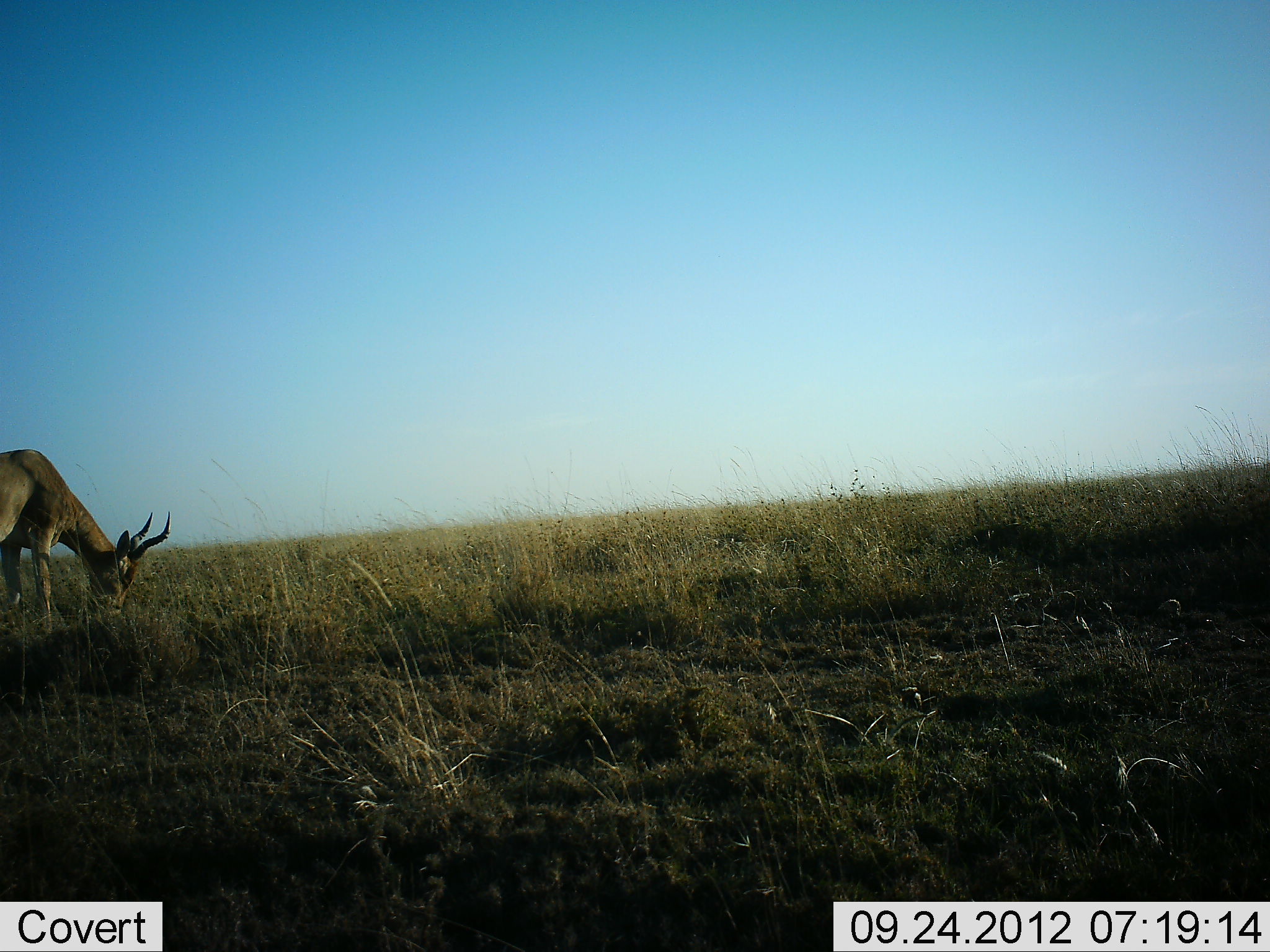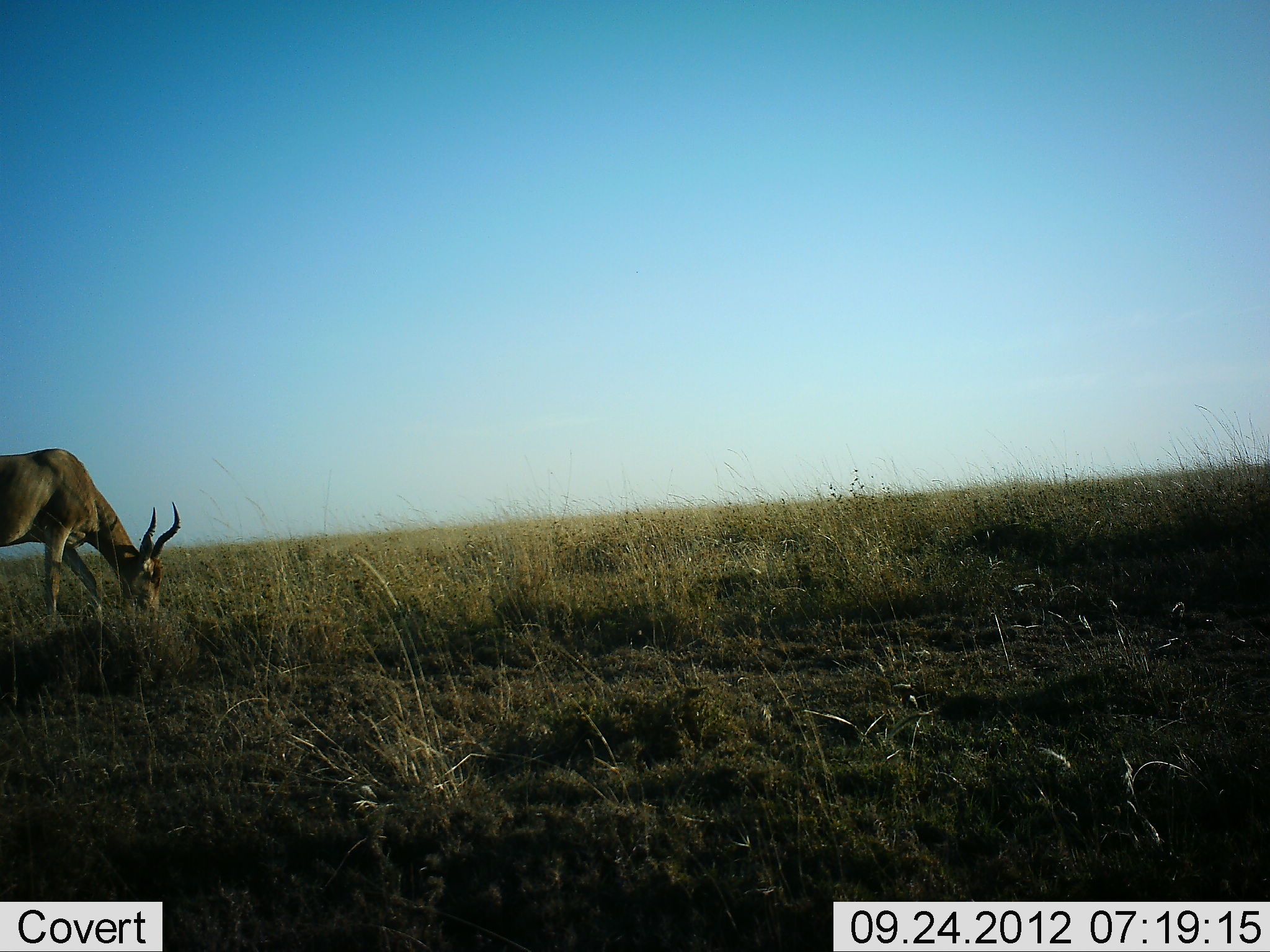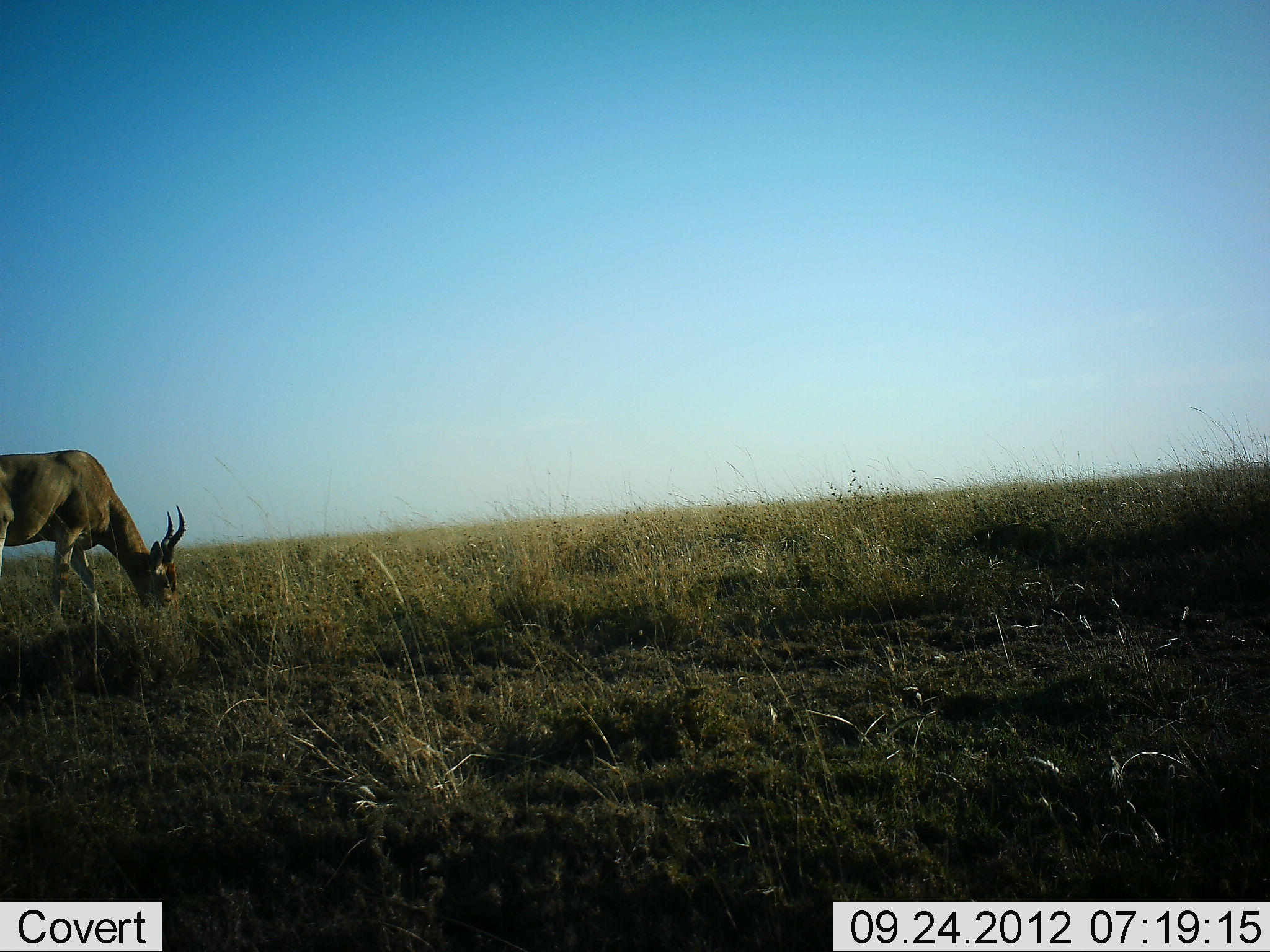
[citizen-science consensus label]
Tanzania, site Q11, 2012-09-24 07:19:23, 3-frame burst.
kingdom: Animalia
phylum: Chordata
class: Mammalia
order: Artiodactyla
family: Bovidae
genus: Alcelaphus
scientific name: Alcelaphus buselaphus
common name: hartebeest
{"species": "hartebeest (Alcelaphus buselaphus)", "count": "1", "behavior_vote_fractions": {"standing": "10%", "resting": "0%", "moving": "0%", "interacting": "0%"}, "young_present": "0%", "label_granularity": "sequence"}